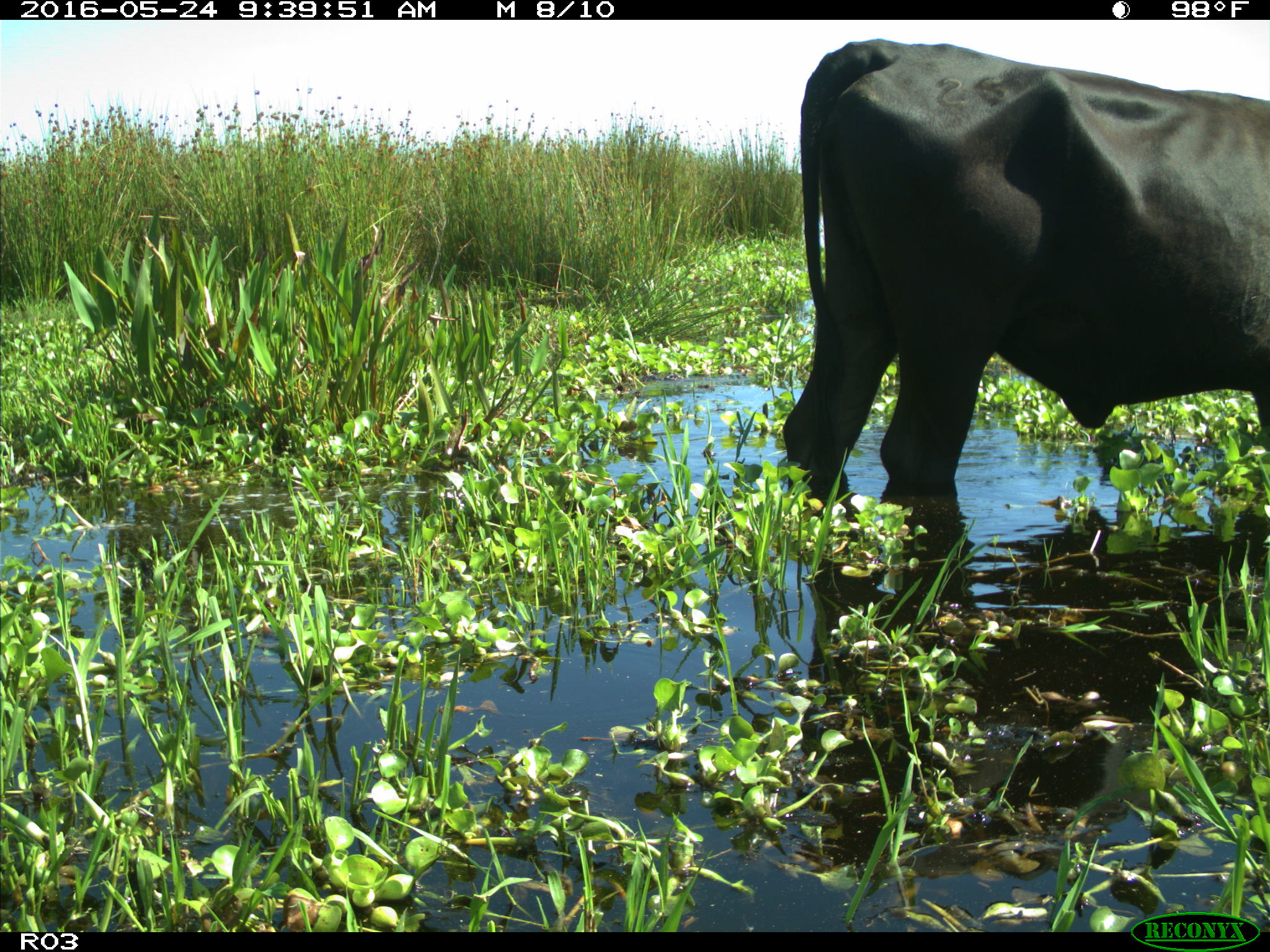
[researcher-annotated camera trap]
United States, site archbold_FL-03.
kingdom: Animalia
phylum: Chordata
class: Mammalia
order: Artiodactyla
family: Bovidae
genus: Bos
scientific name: Bos taurus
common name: domestic cow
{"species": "Bos taurus (domestic cow)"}